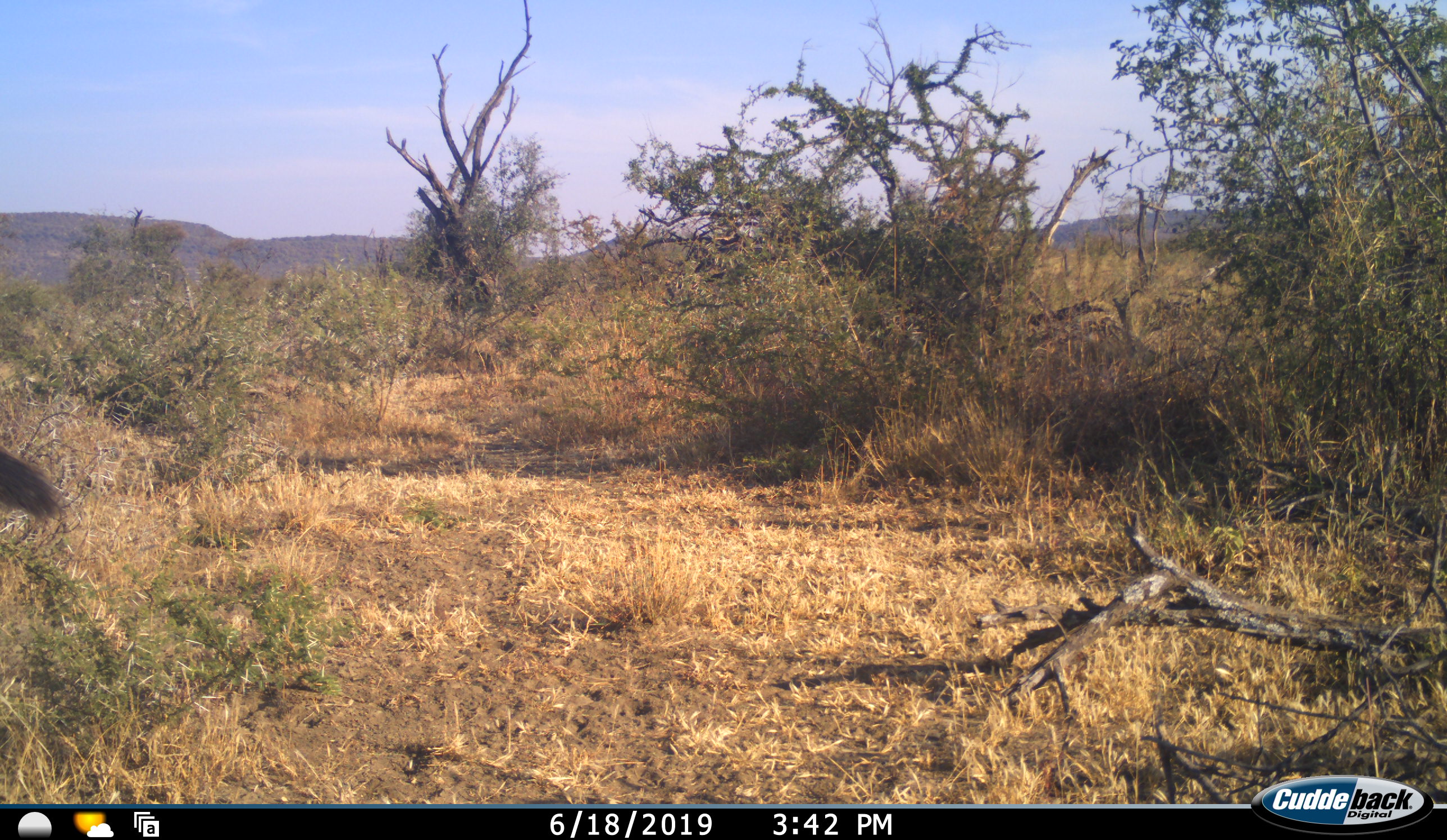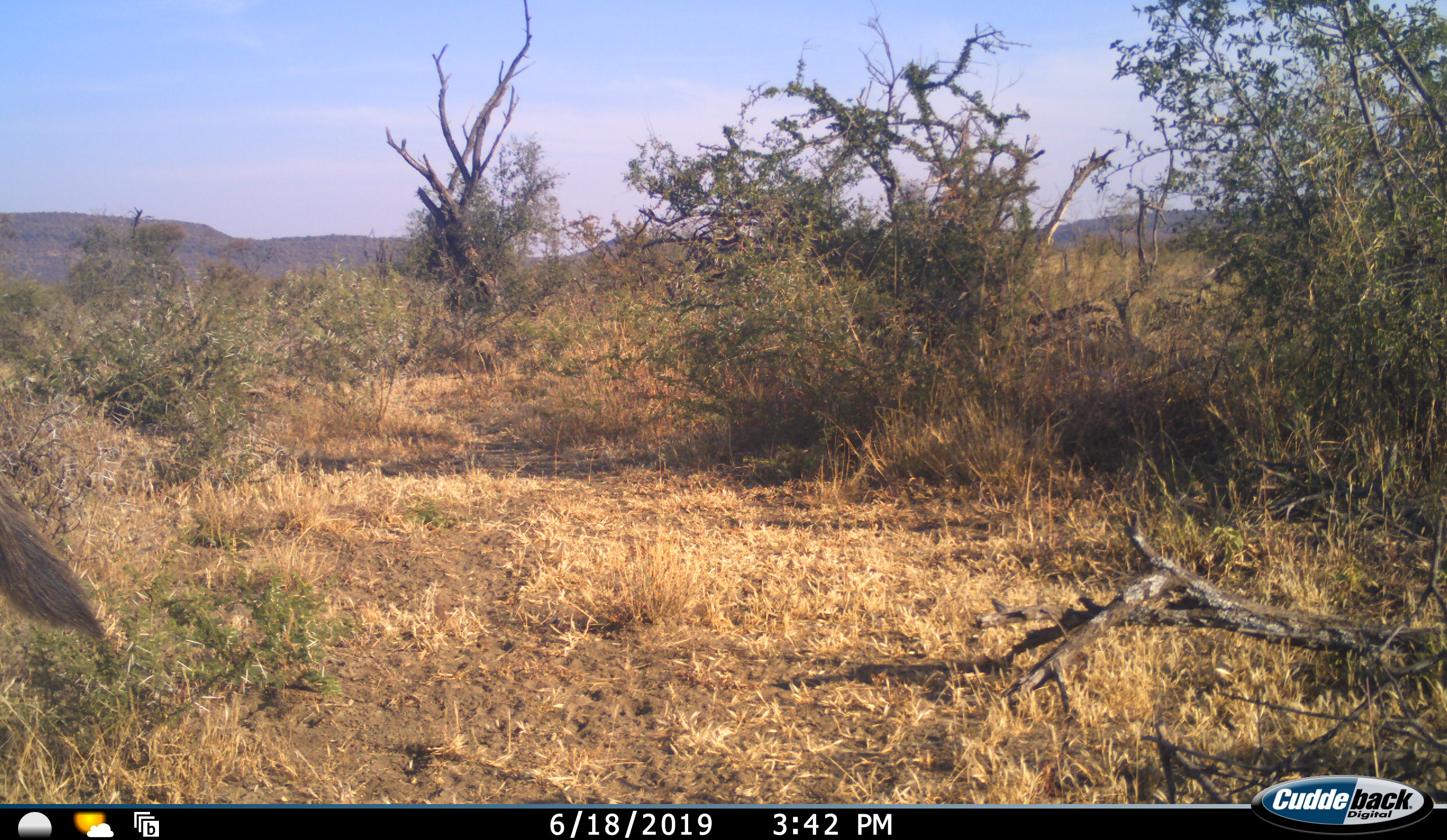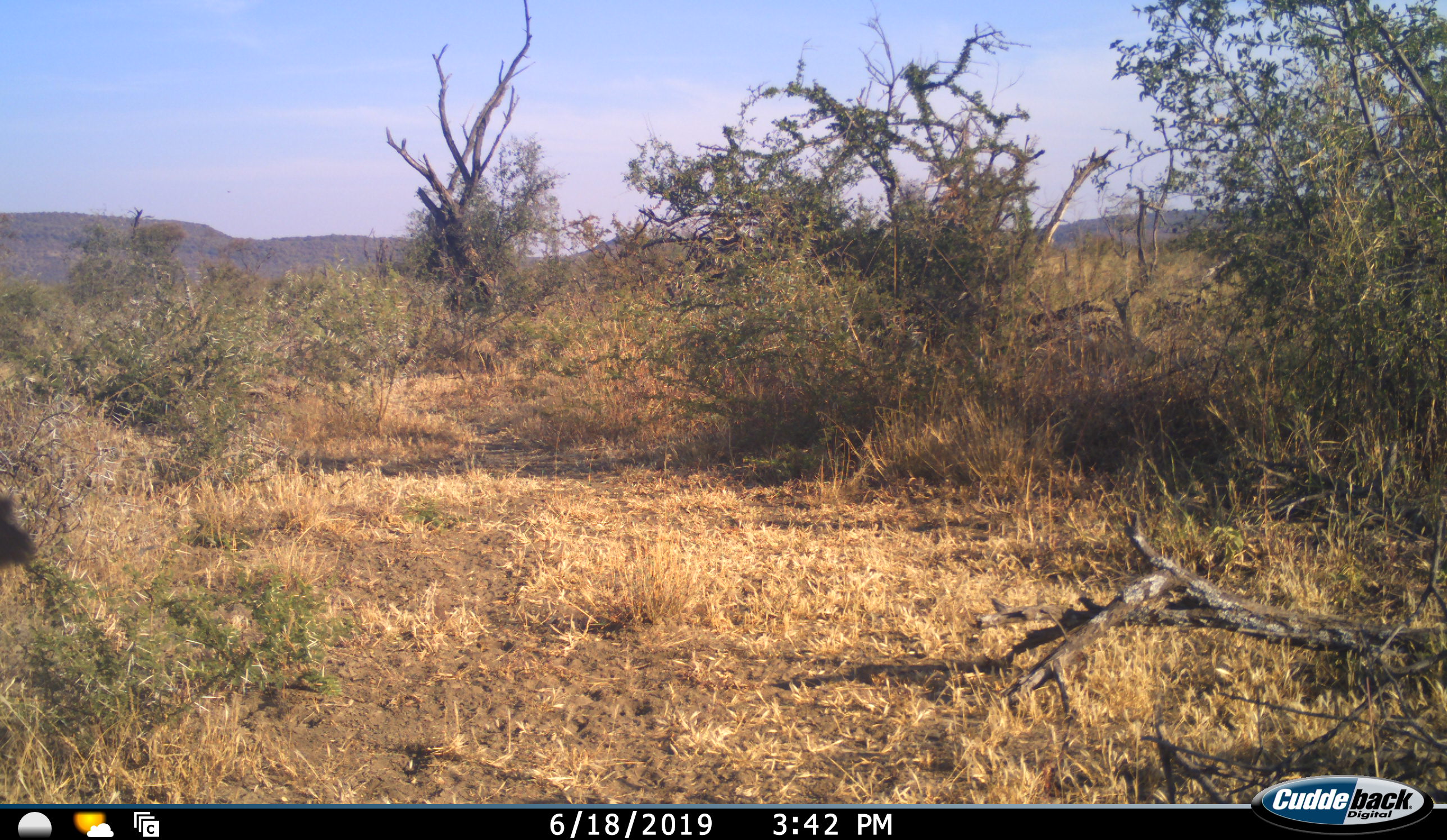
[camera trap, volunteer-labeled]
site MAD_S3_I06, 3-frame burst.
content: unidentified animal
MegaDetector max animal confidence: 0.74